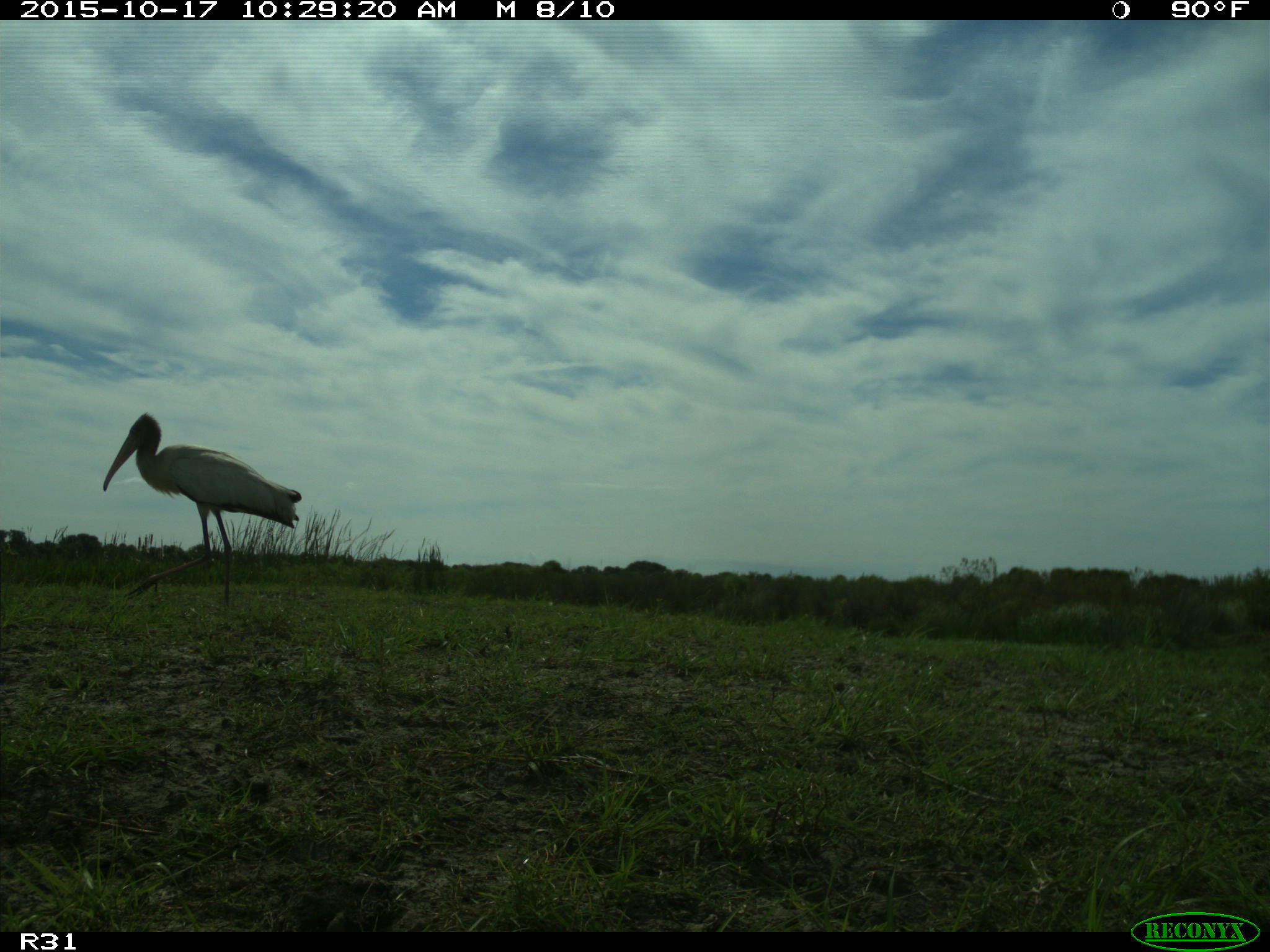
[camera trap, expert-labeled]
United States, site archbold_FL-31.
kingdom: Animalia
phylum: Chordata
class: Aves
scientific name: Aves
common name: birds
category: unidentified bird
Unidentified bird (birds) (Aves).